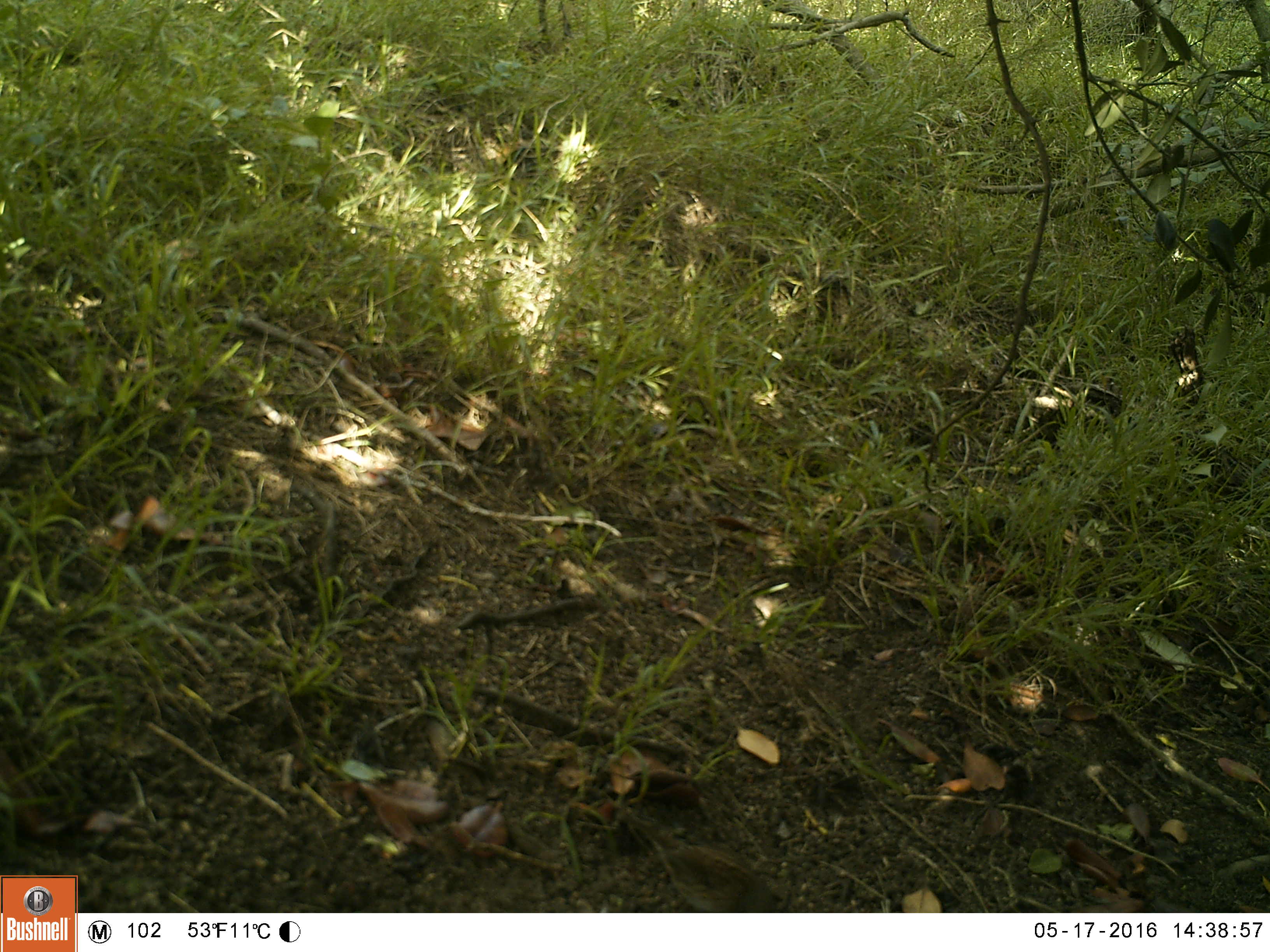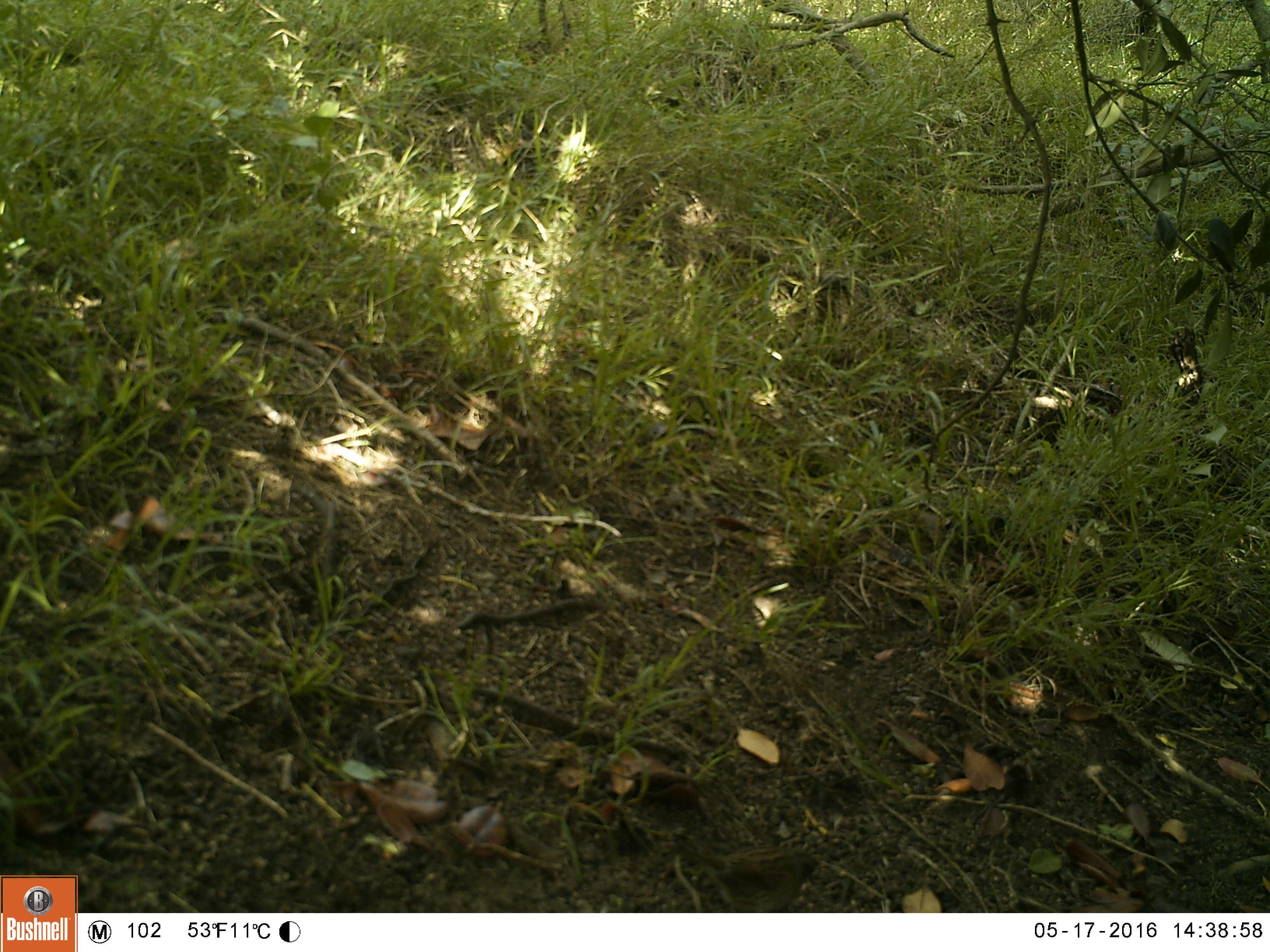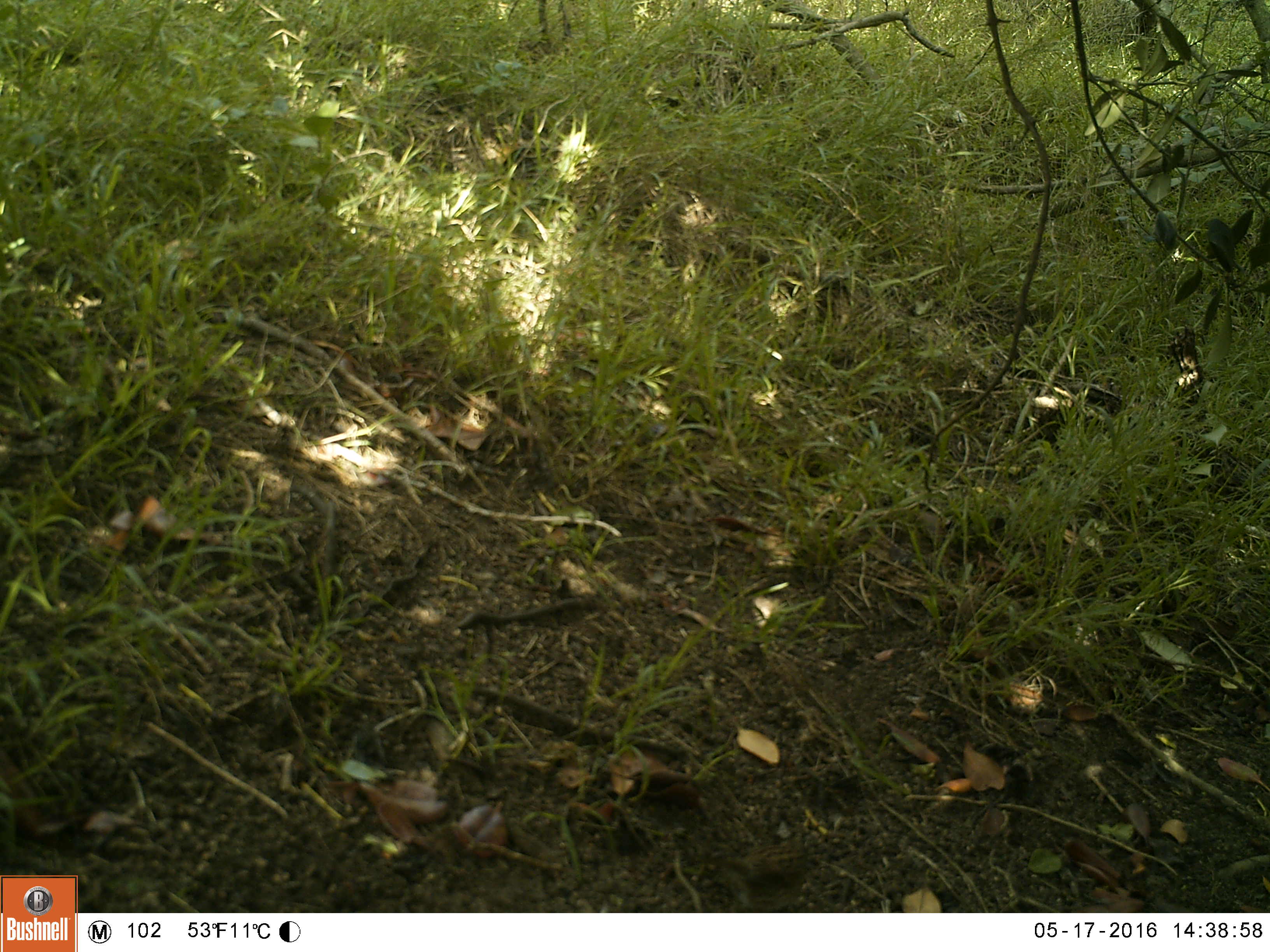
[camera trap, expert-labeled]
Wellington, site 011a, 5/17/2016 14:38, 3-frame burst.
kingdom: Animalia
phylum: Chordata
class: Aves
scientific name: Aves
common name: bird